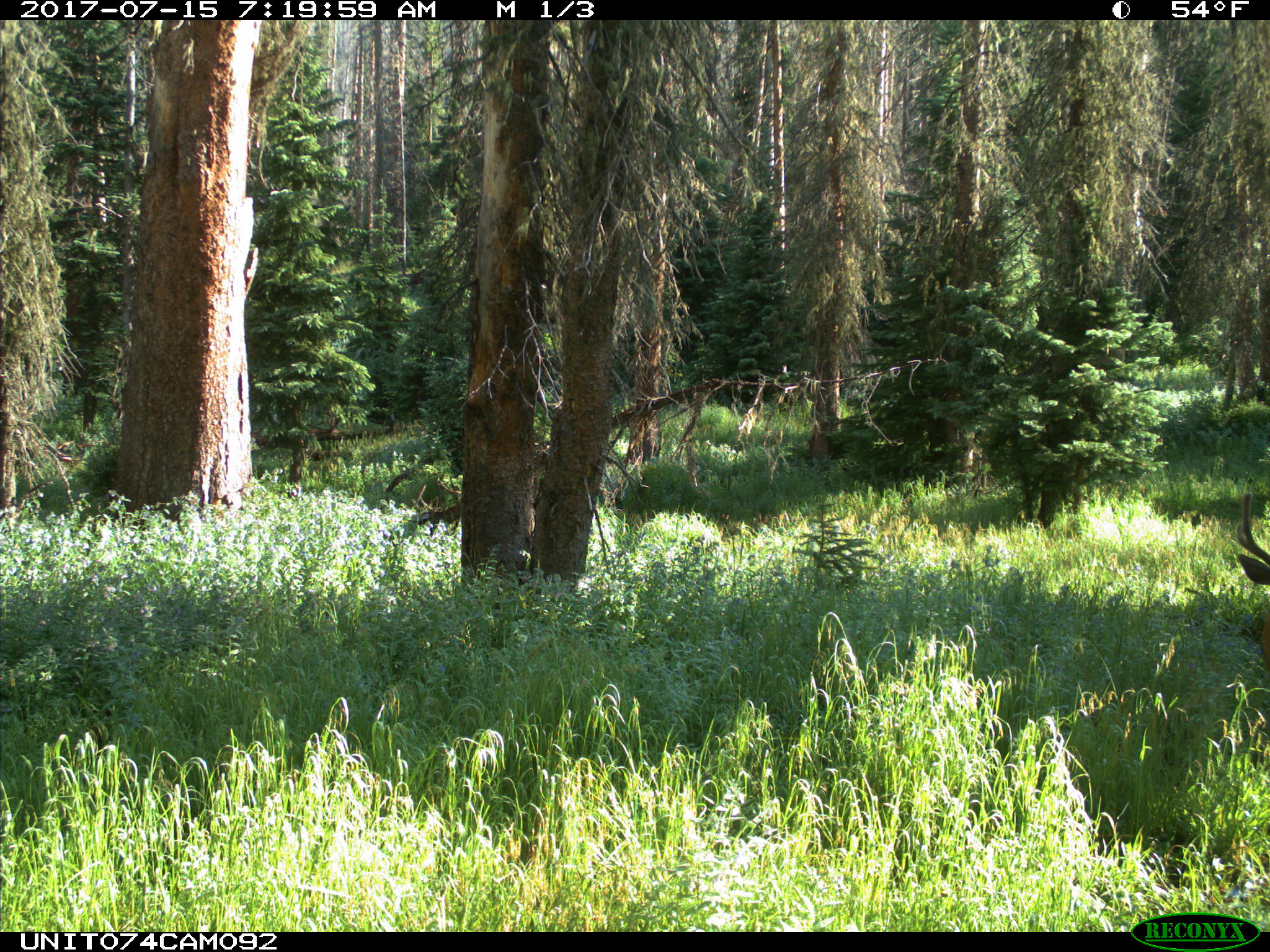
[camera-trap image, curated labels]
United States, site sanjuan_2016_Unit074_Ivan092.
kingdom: Animalia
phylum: Chordata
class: Mammalia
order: Artiodactyla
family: Cervidae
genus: Odocoileus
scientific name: Odocoileus hemionus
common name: mule deer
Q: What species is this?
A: Odocoileus hemionus (mule deer).